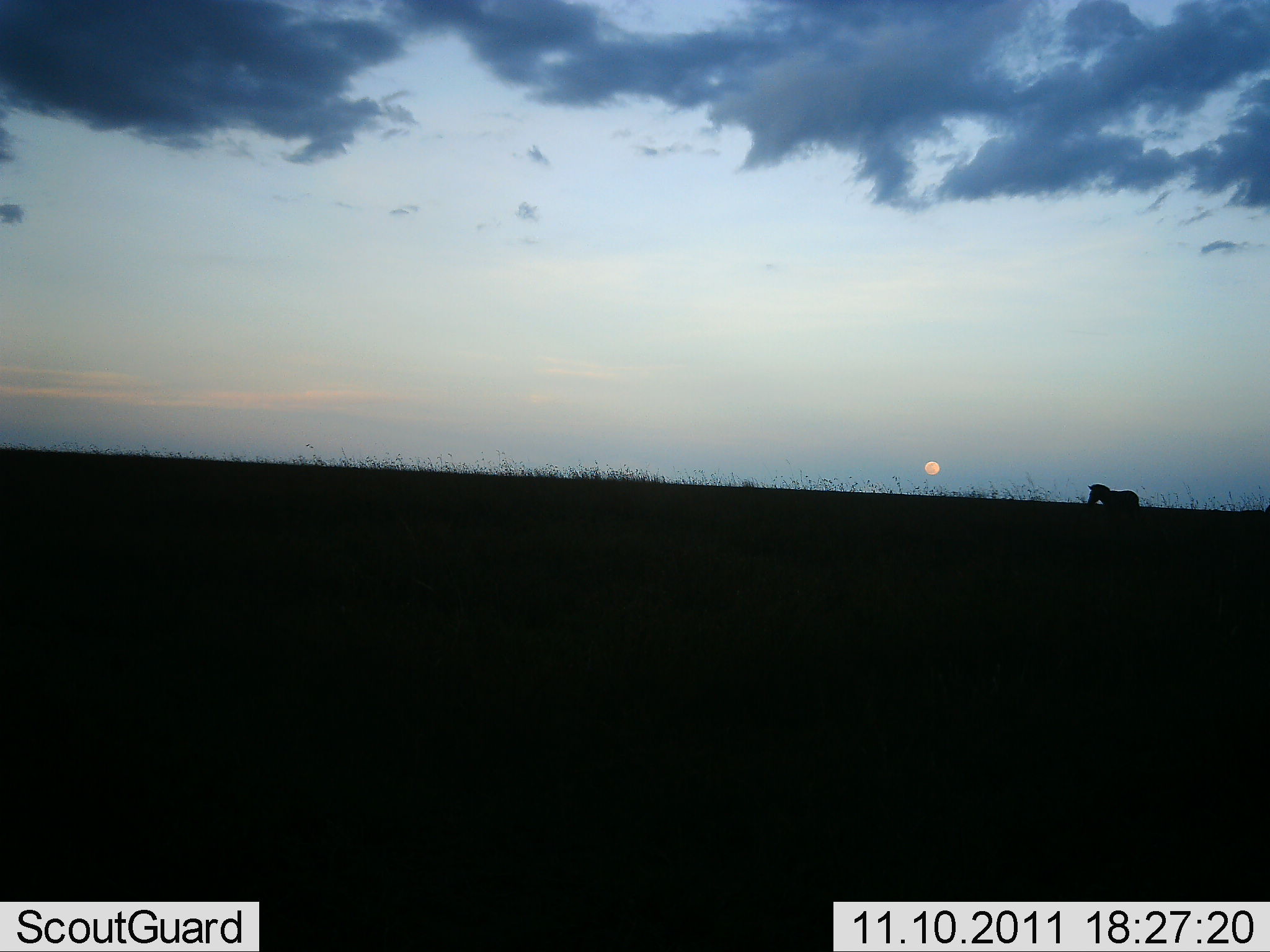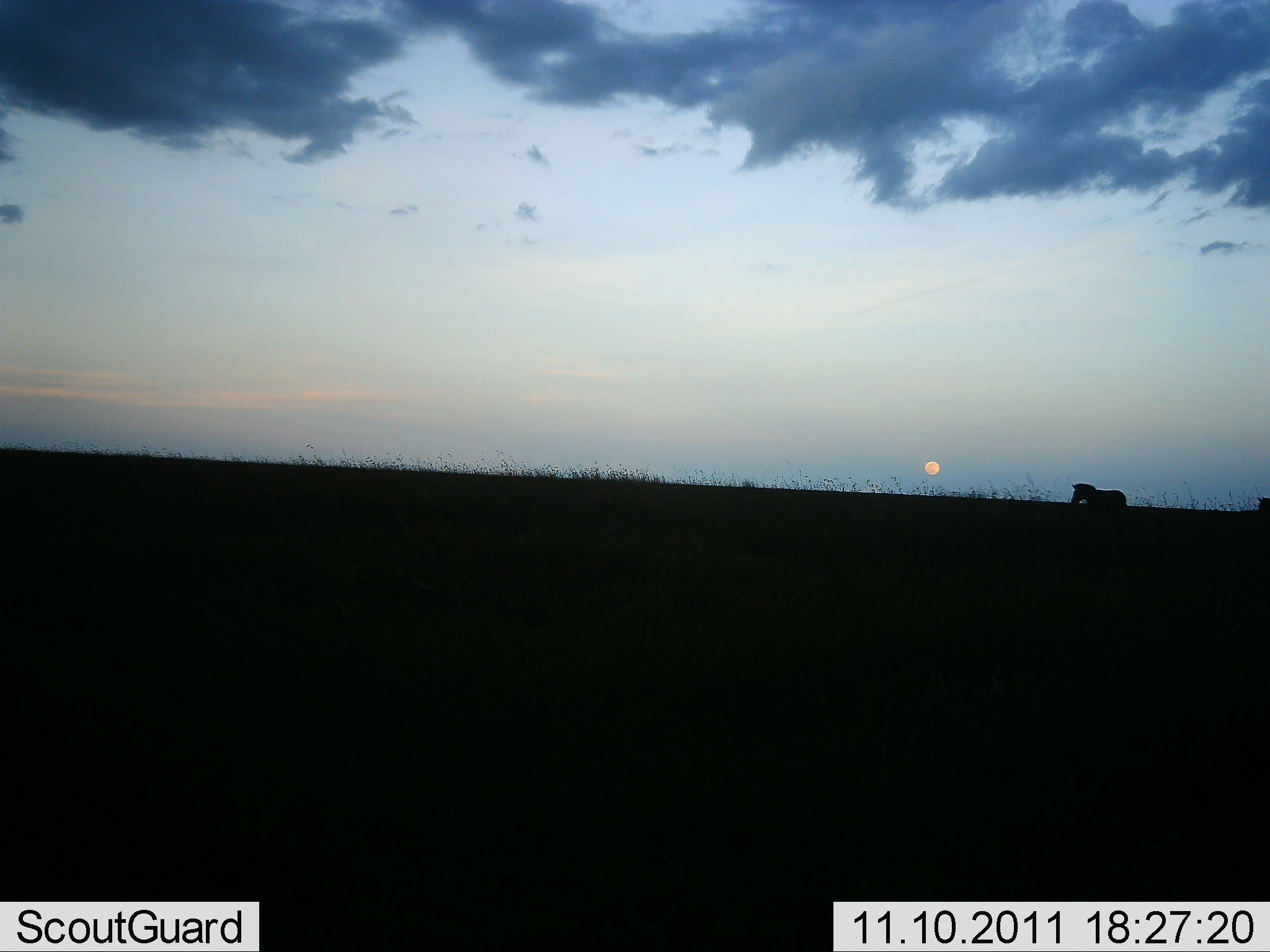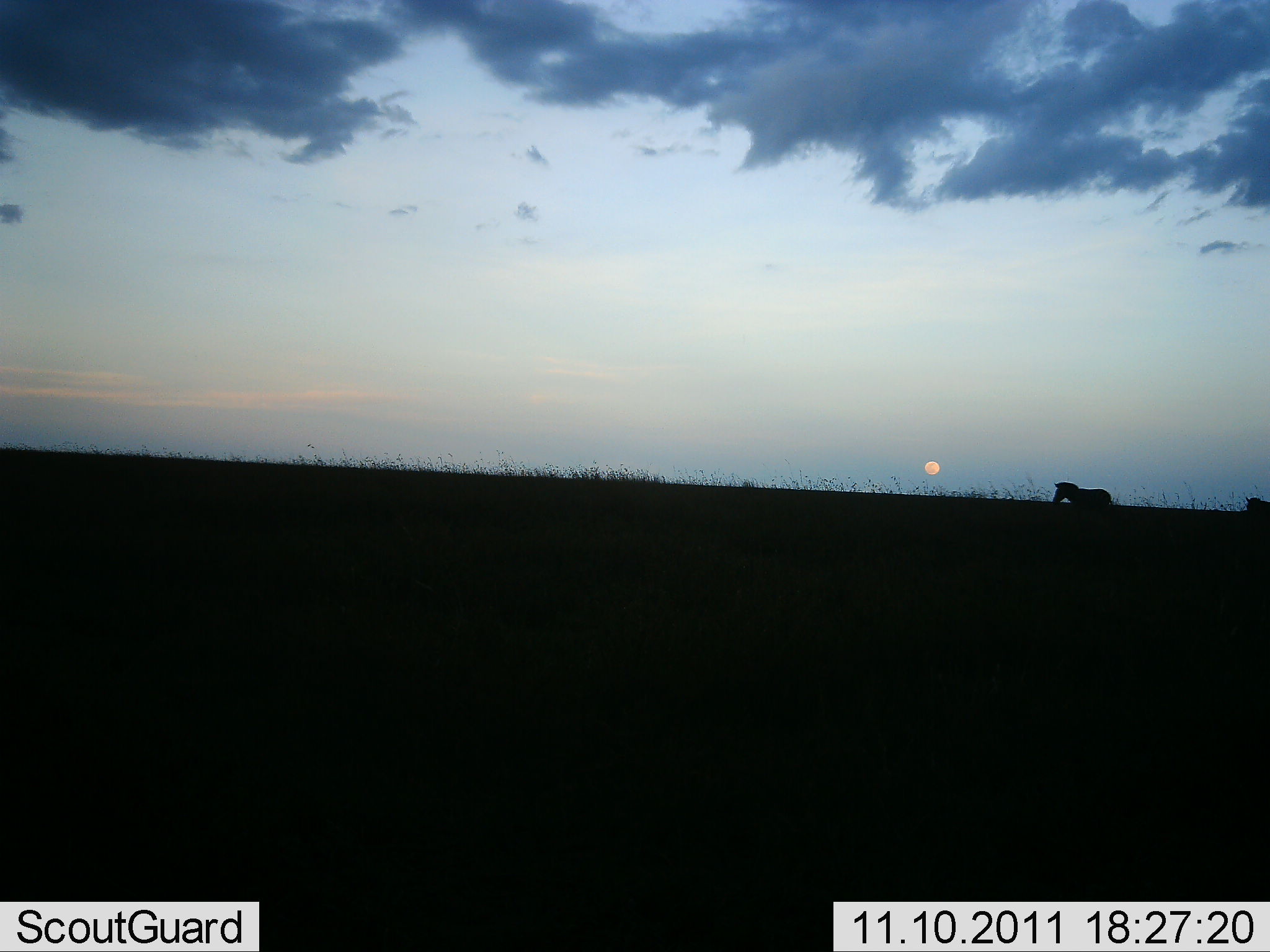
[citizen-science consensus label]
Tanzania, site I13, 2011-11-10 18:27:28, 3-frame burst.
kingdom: Animalia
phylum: Chordata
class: Mammalia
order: Perissodactyla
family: Equidae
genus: Equus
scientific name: Equus quagga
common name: plains zebra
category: zebra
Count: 2.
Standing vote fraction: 8%.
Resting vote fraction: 0%.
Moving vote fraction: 92%.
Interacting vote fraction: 0%.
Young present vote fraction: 0%.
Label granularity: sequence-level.